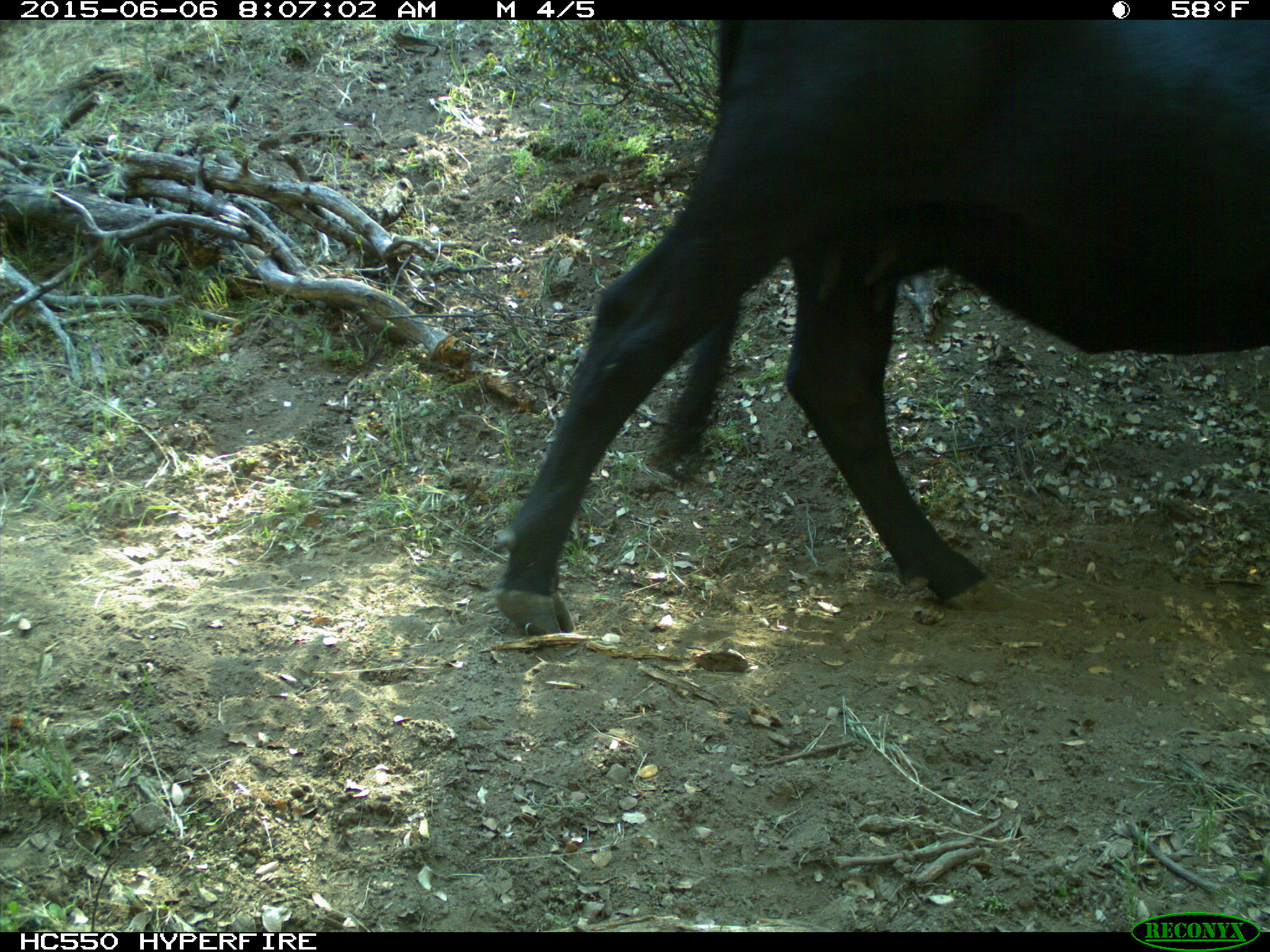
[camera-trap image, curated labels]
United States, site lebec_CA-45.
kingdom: Animalia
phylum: Chordata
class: Mammalia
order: Artiodactyla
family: Bovidae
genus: Bos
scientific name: Bos taurus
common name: domestic cow